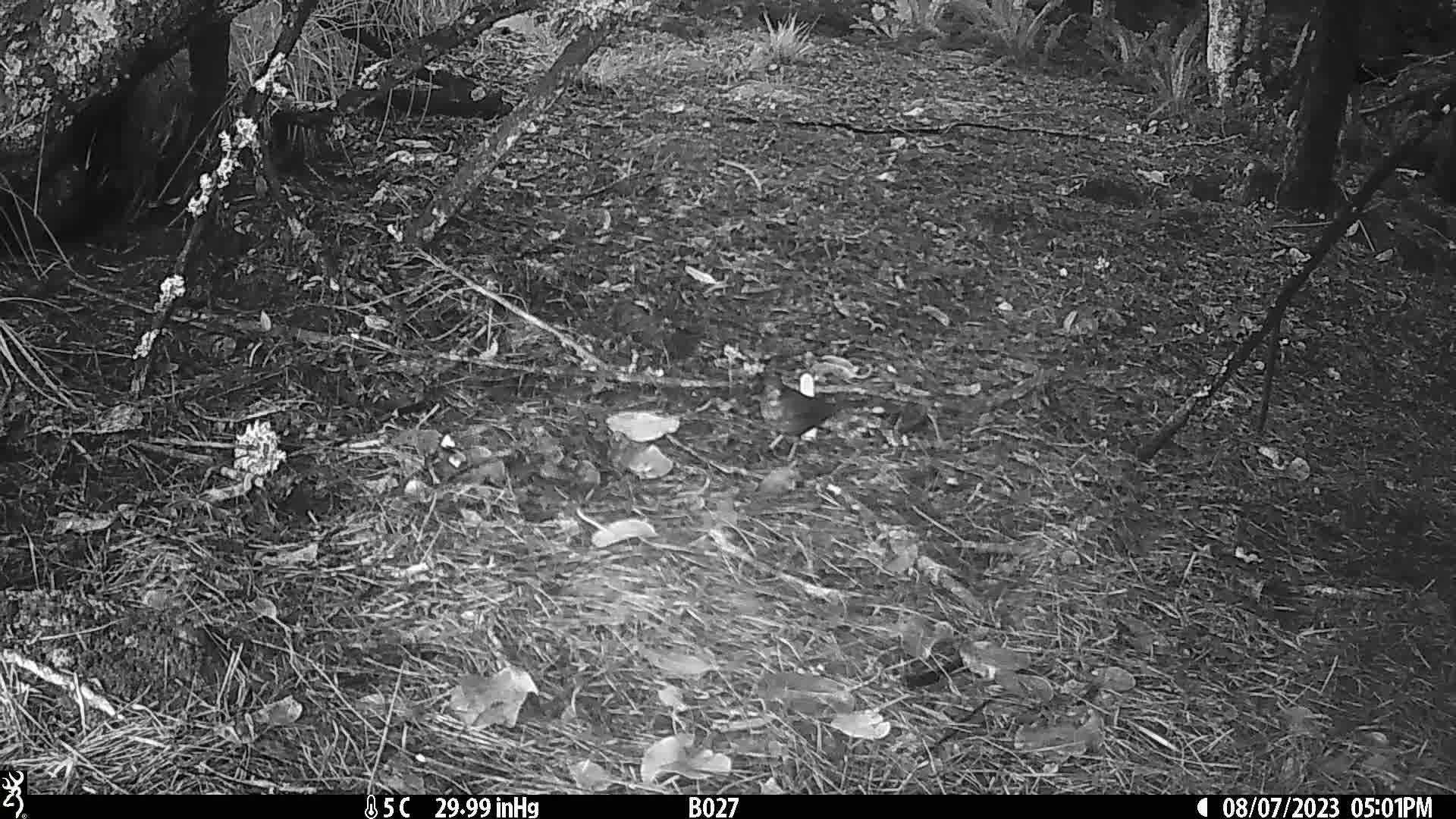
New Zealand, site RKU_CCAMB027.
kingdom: Animalia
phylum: Chordata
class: Aves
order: Passeriformes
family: Turdidae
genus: Turdus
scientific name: Turdus merula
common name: eurasian blackbird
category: blackbird